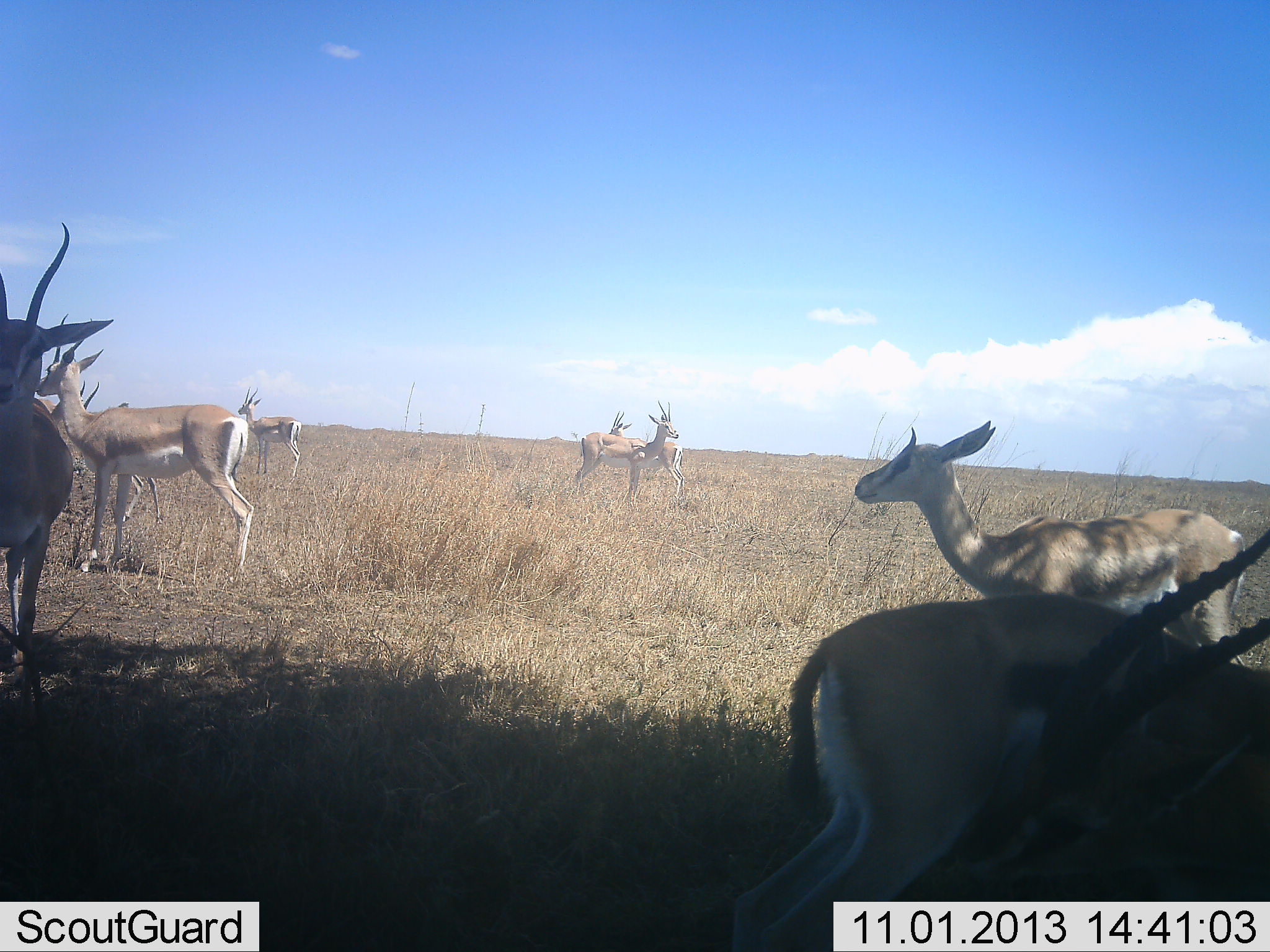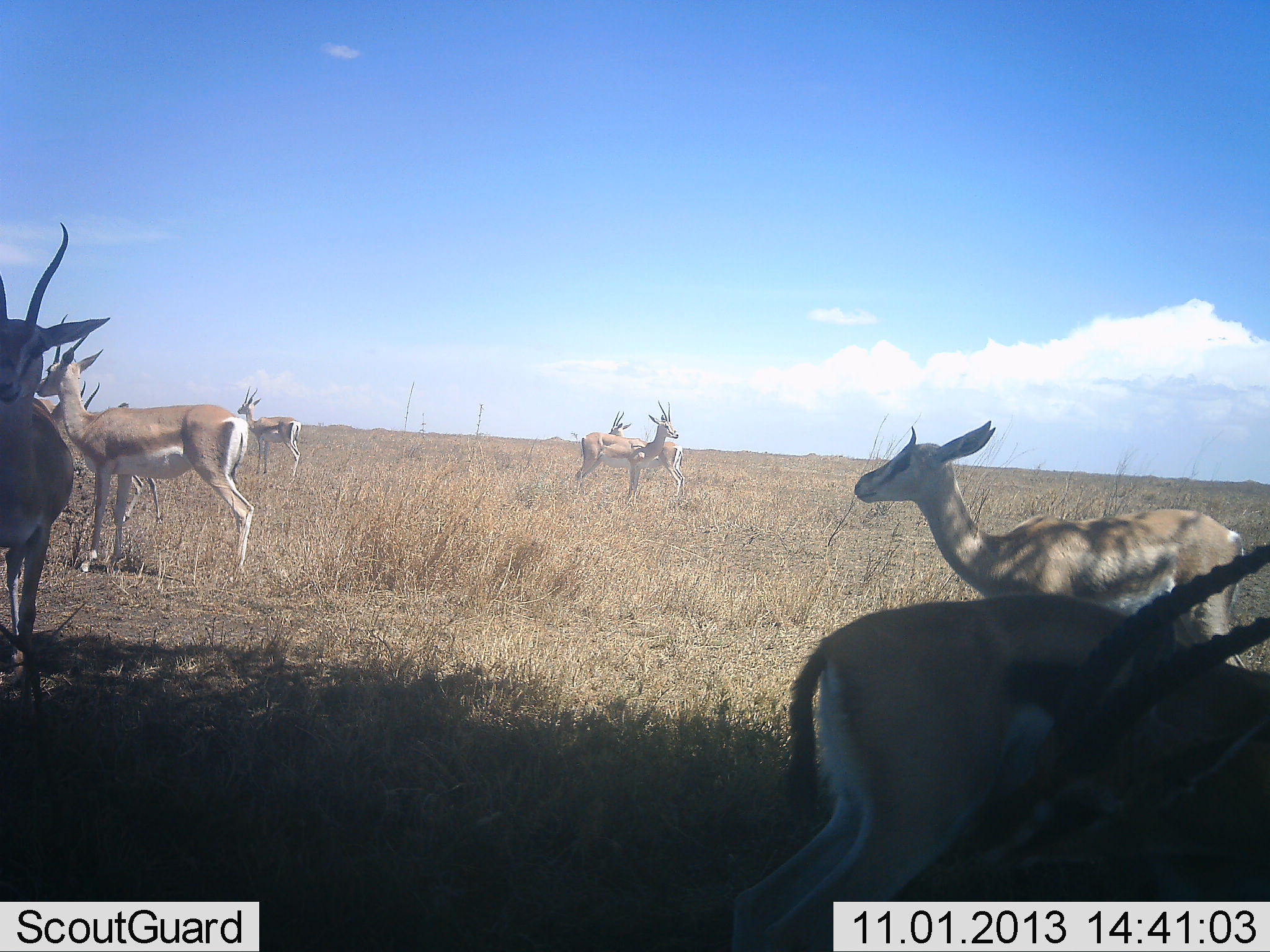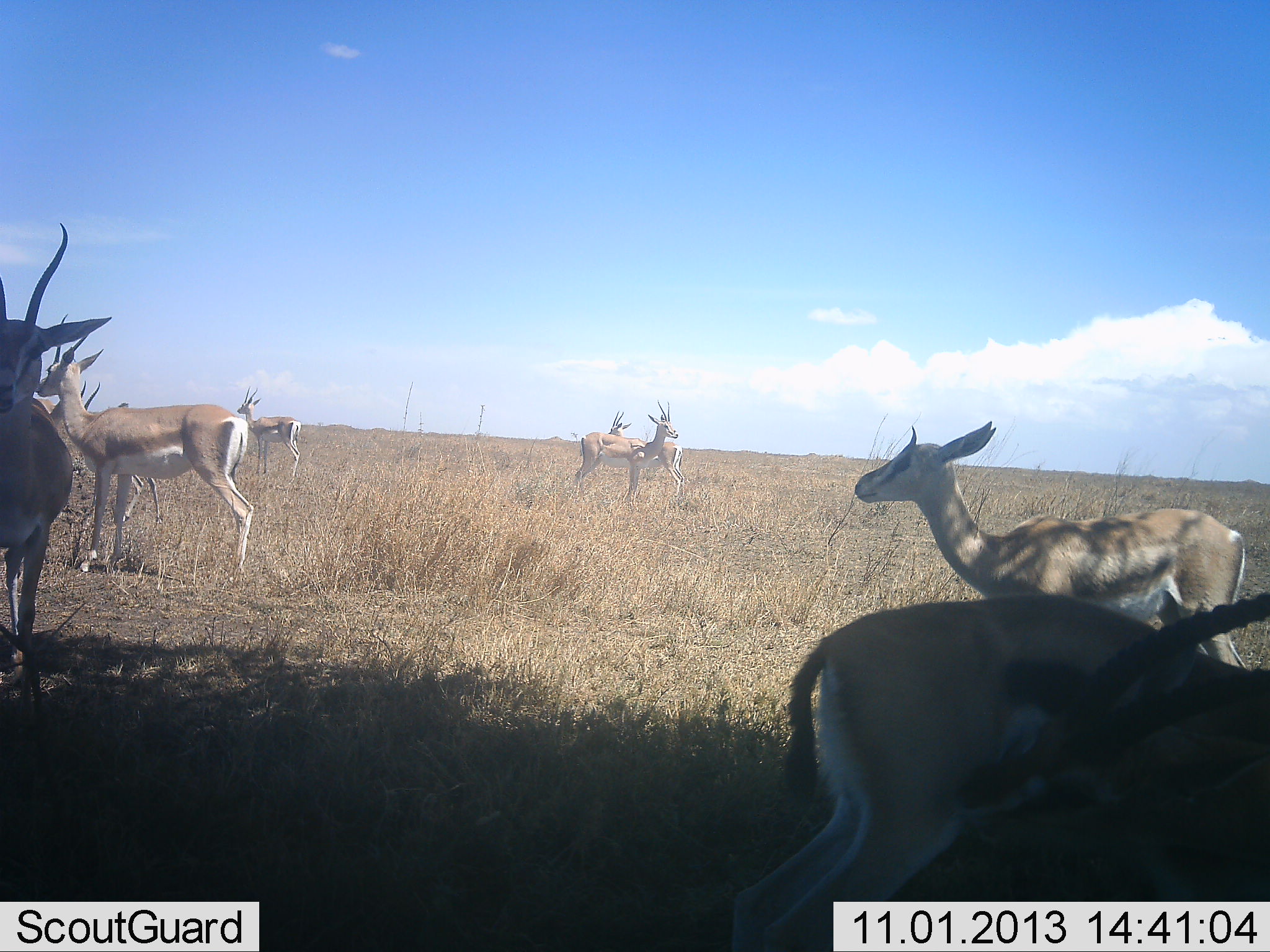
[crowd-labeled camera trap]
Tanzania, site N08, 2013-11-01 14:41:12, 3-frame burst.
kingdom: Animalia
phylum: Chordata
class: Mammalia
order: Artiodactyla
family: Bovidae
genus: Nanger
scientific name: Nanger granti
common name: grant's gazelle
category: gazellegrants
Gazellegrants (grant's gazelle) (Nanger granti), count 8. Behavior (volunteer vote fractions): standing 100%, resting 0%, moving 0%, interacting 0%. Young present (vote fraction): 7%. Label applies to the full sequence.